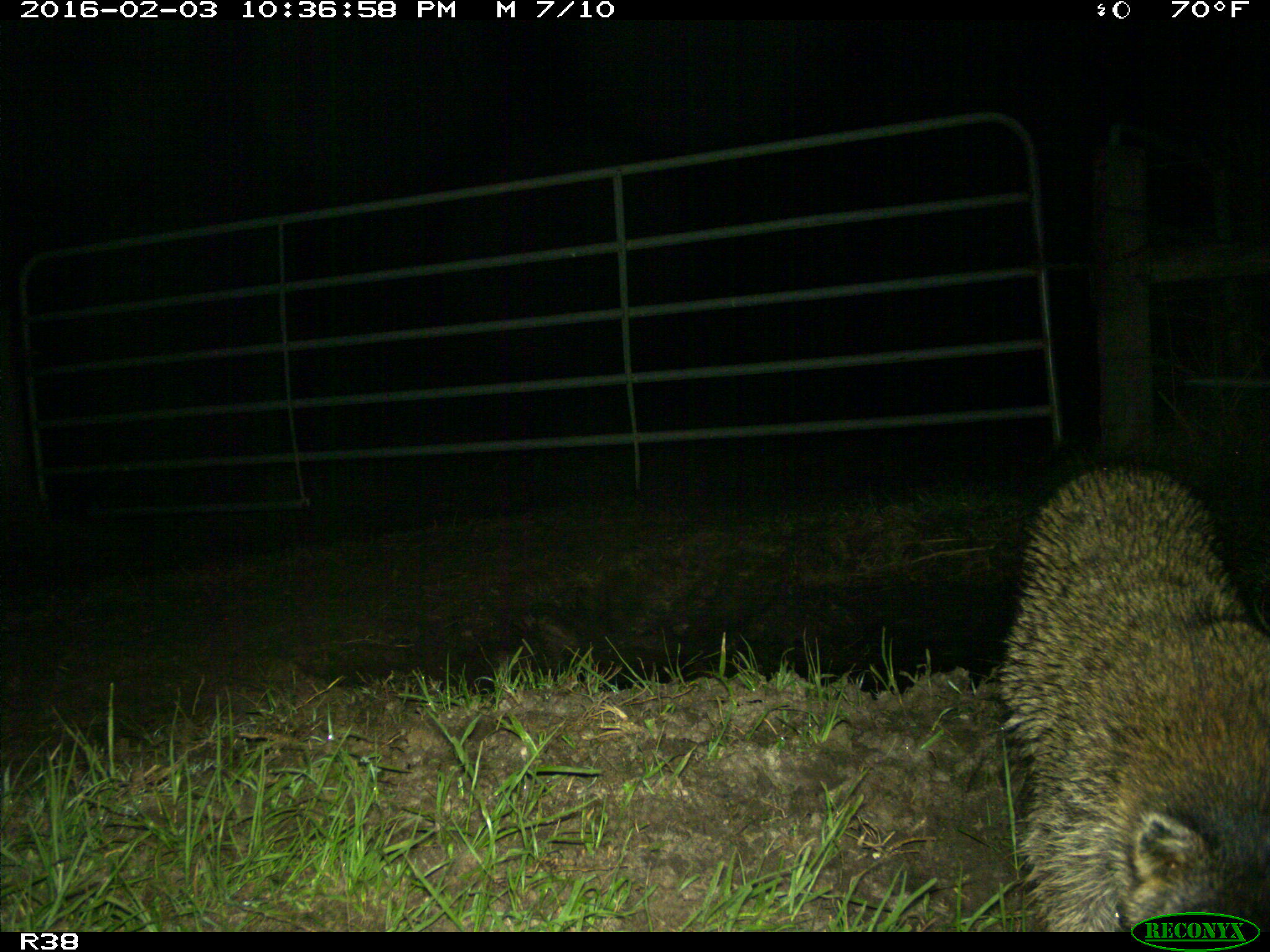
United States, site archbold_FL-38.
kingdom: Animalia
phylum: Chordata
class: Mammalia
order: Carnivora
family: Procyonidae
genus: Procyon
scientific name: Procyon lotor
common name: common raccoon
Procyon lotor (common raccoon).